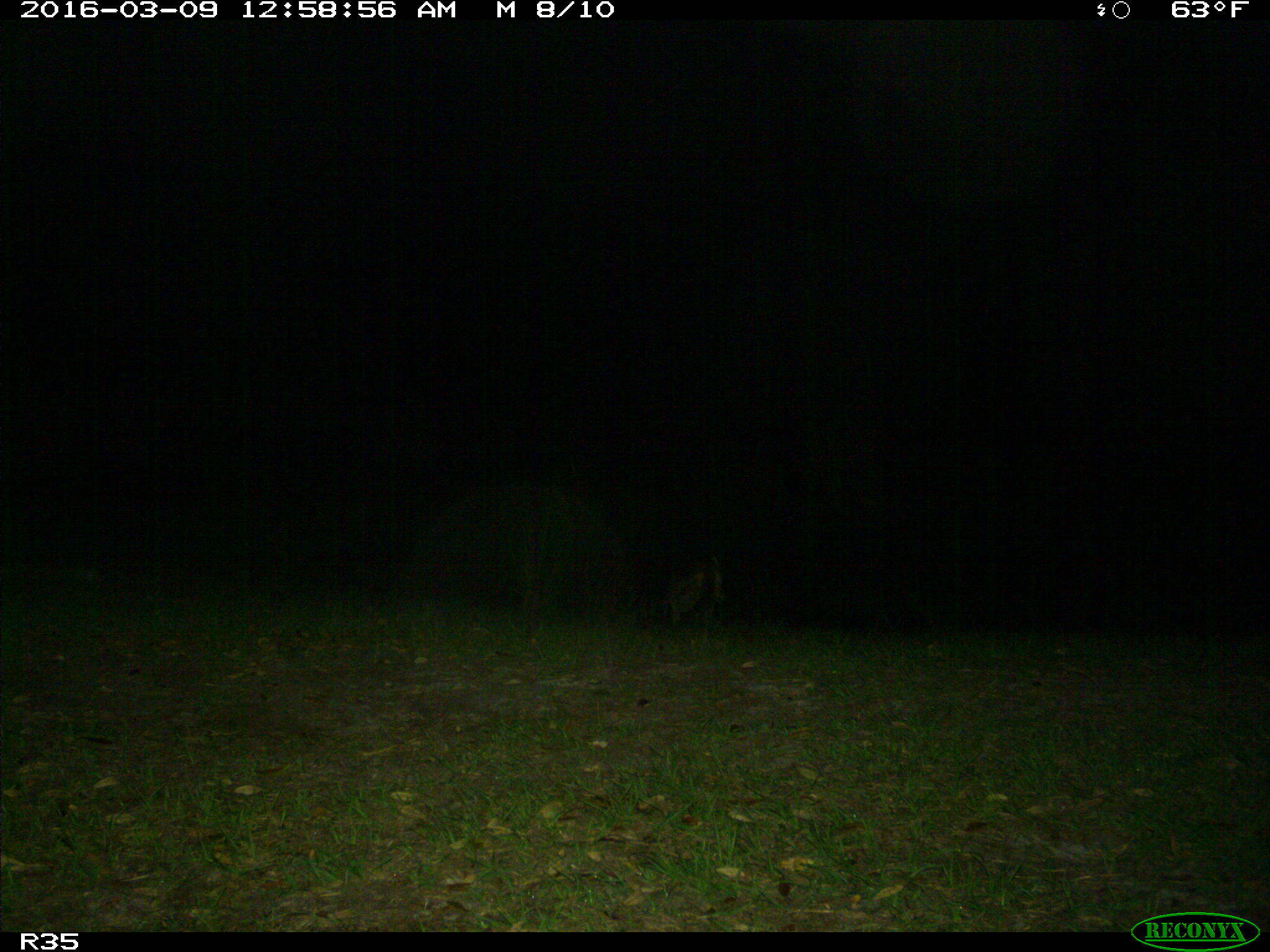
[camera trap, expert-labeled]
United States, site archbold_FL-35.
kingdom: Animalia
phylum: Chordata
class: Mammalia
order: Carnivora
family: Canidae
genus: Canis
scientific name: Canis latrans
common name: coyote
Canis latrans (coyote).